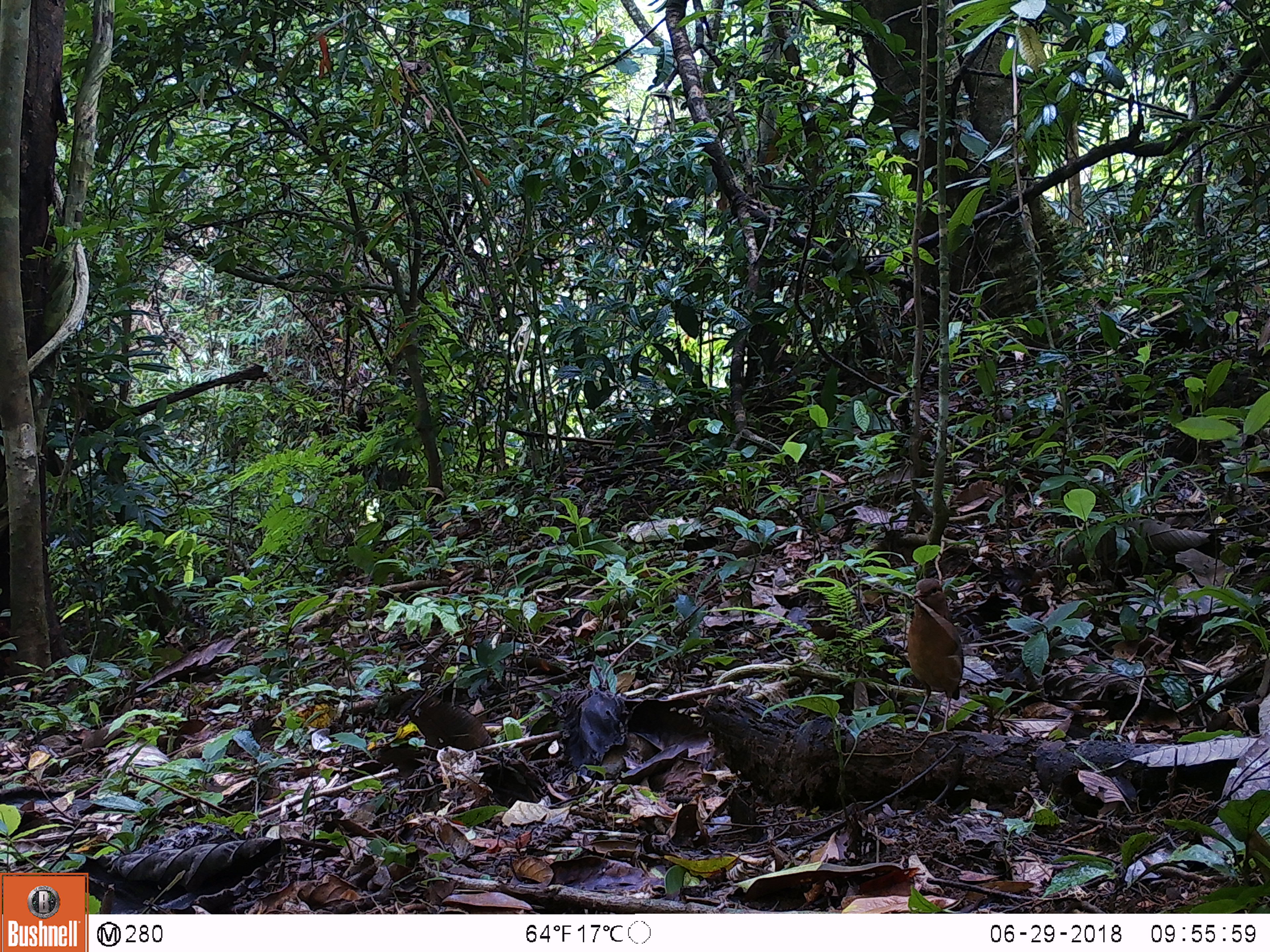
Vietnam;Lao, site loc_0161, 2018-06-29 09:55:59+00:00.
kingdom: Animalia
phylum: Chordata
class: Aves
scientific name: Aves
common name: bird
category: unidentified bird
Unidentified bird (bird) (Aves). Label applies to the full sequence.